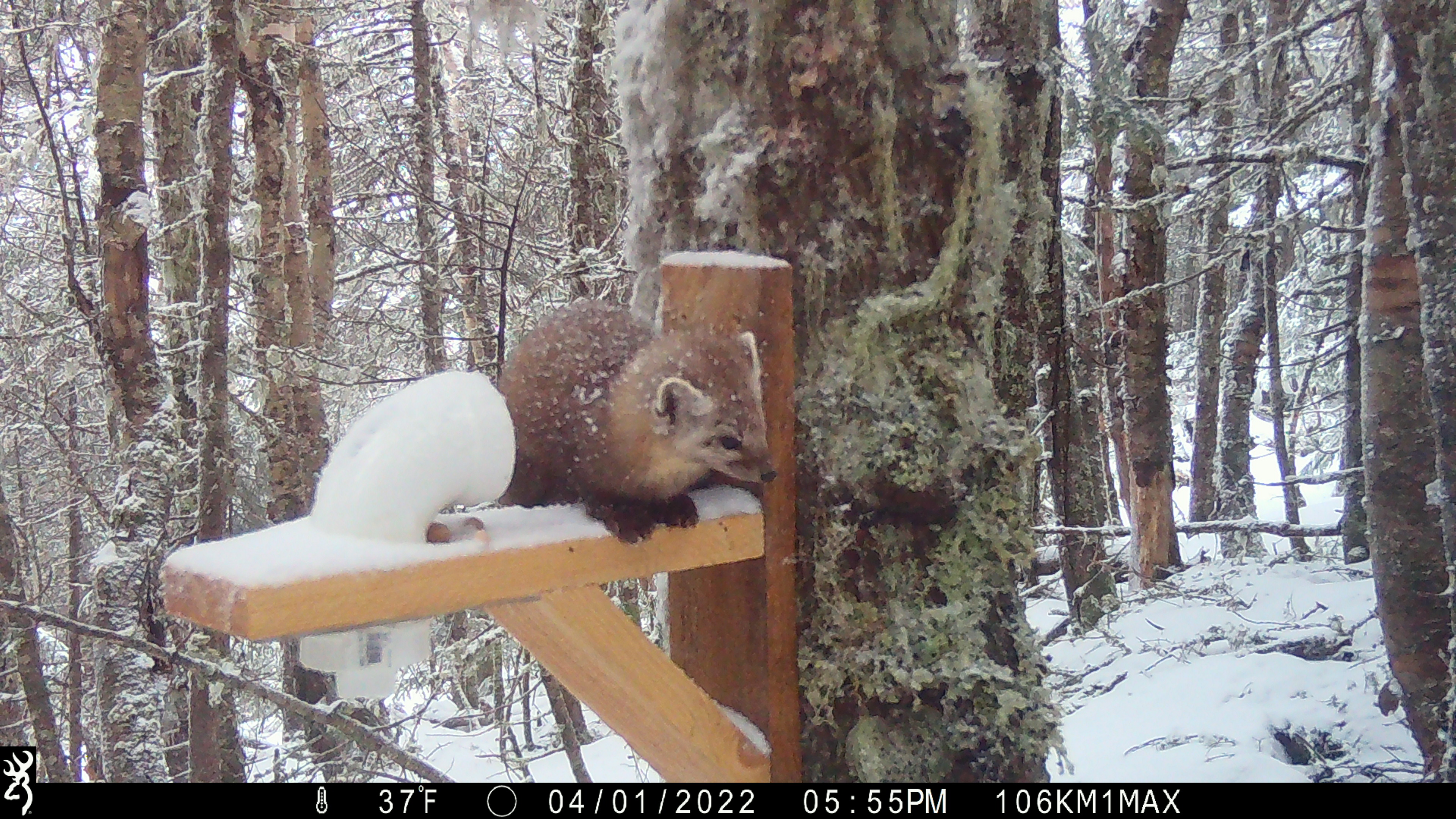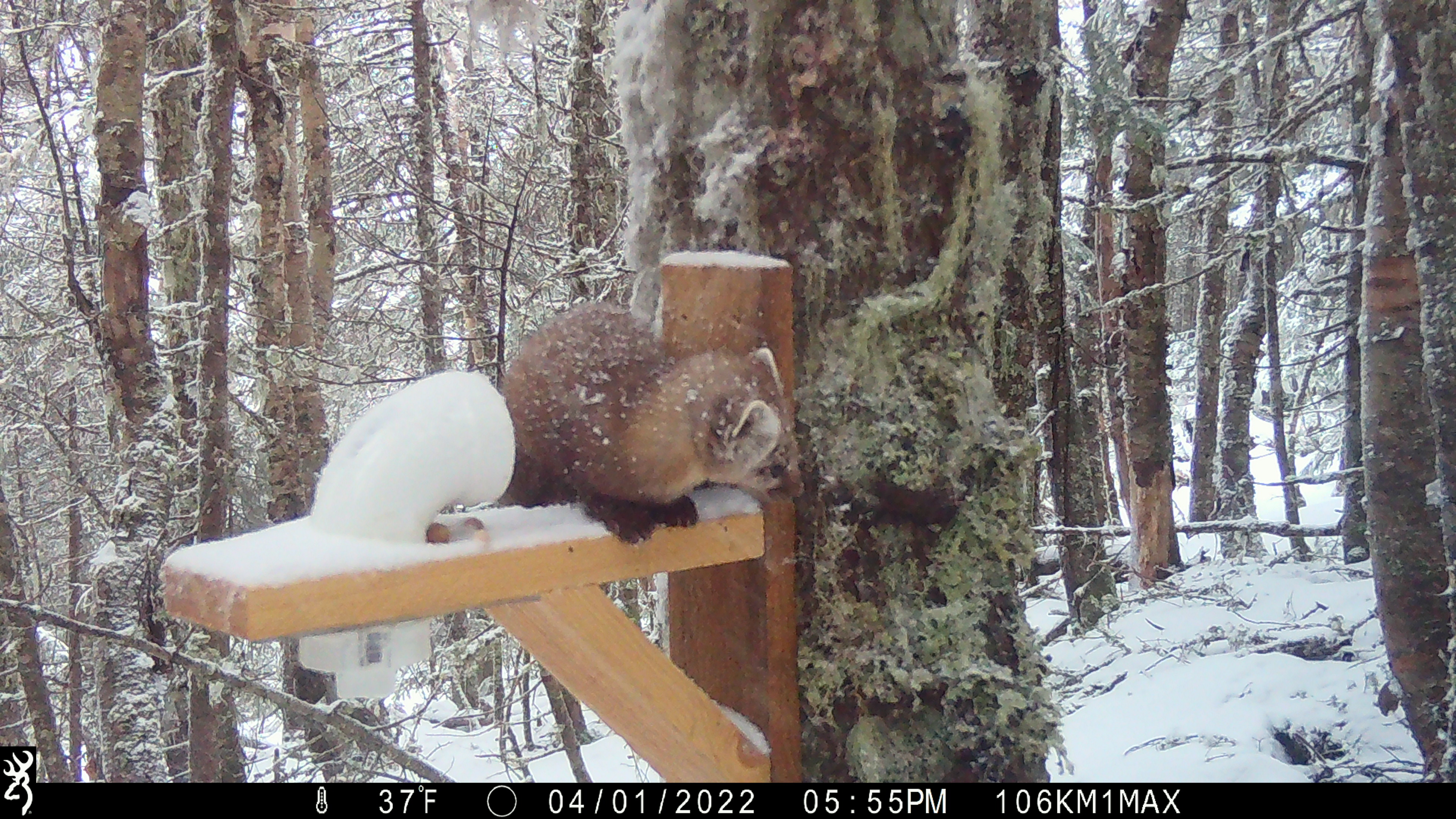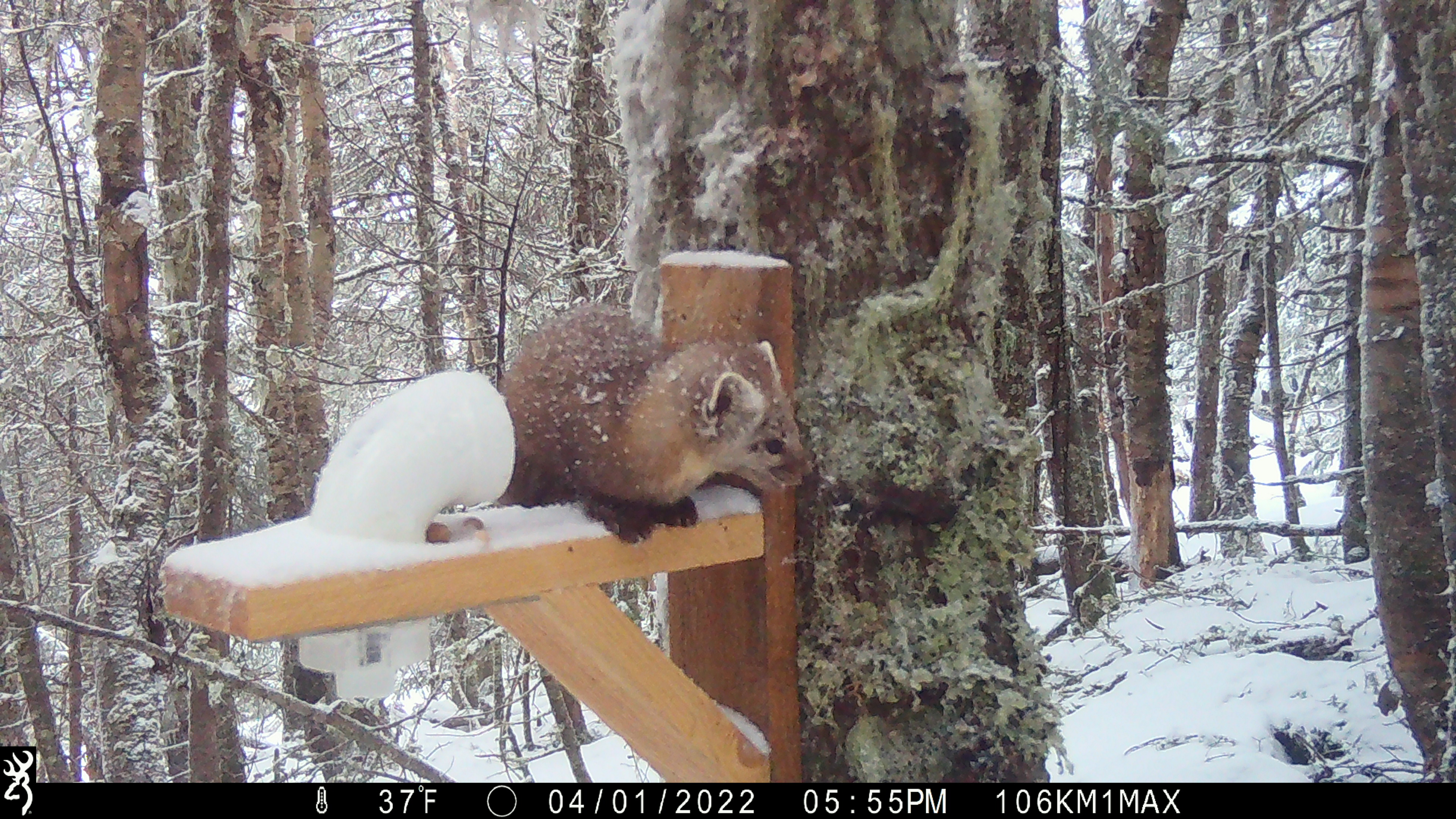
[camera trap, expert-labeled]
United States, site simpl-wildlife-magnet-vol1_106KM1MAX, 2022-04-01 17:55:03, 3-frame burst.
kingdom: Animalia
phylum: Chordata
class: Mammalia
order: Carnivora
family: Mustelidae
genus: Martes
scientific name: Martes americana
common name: american marten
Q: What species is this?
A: American marten (Martes americana).